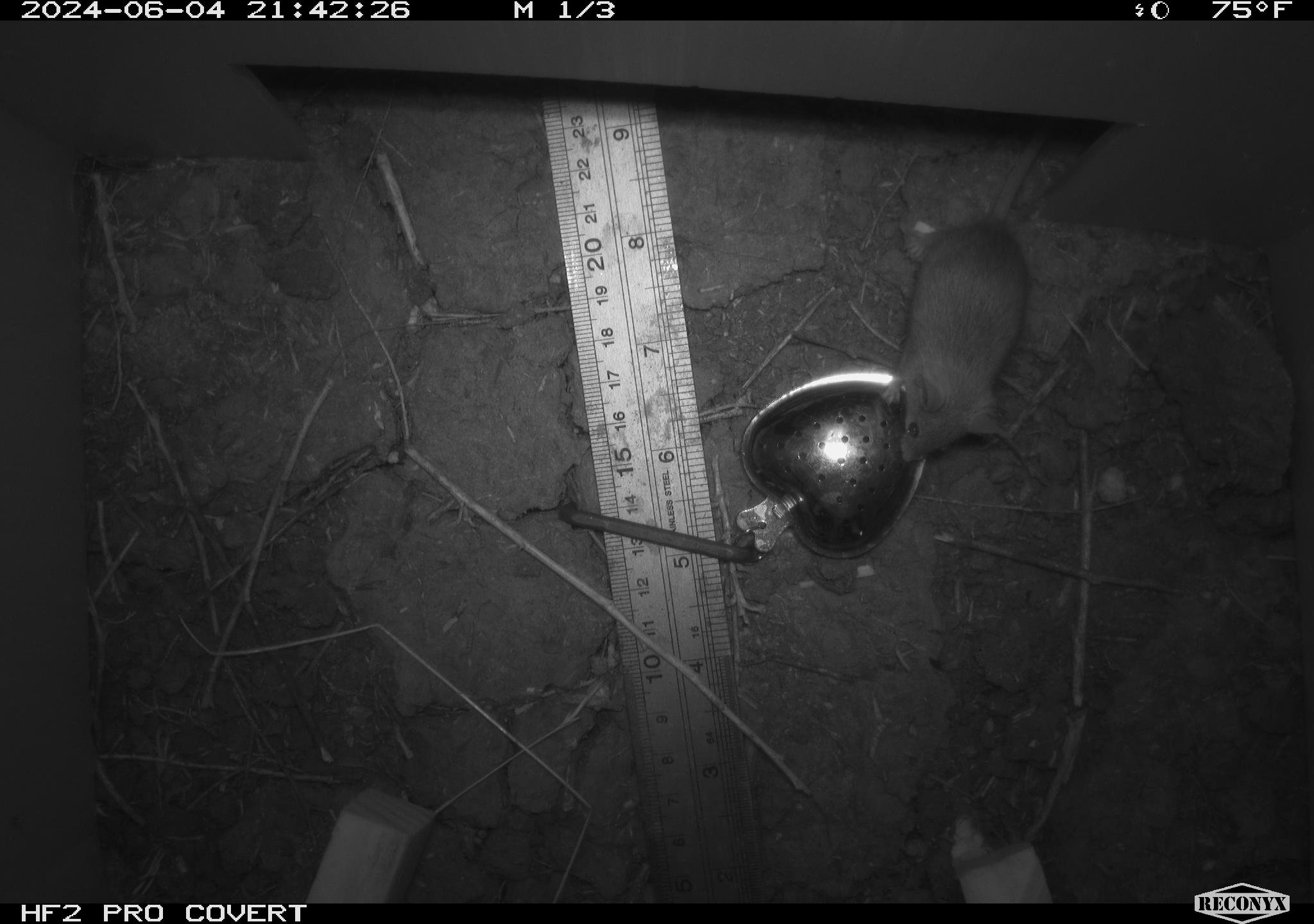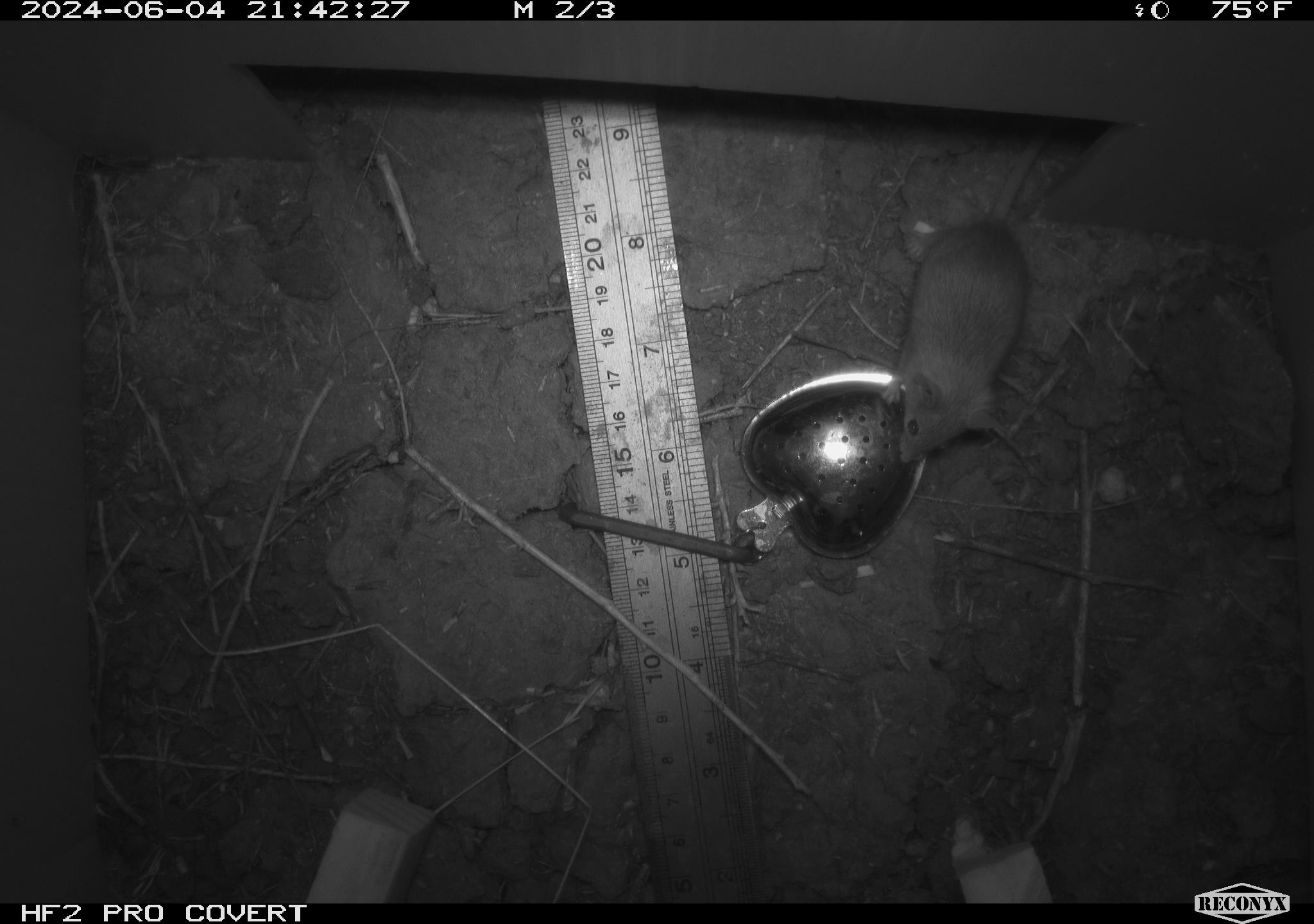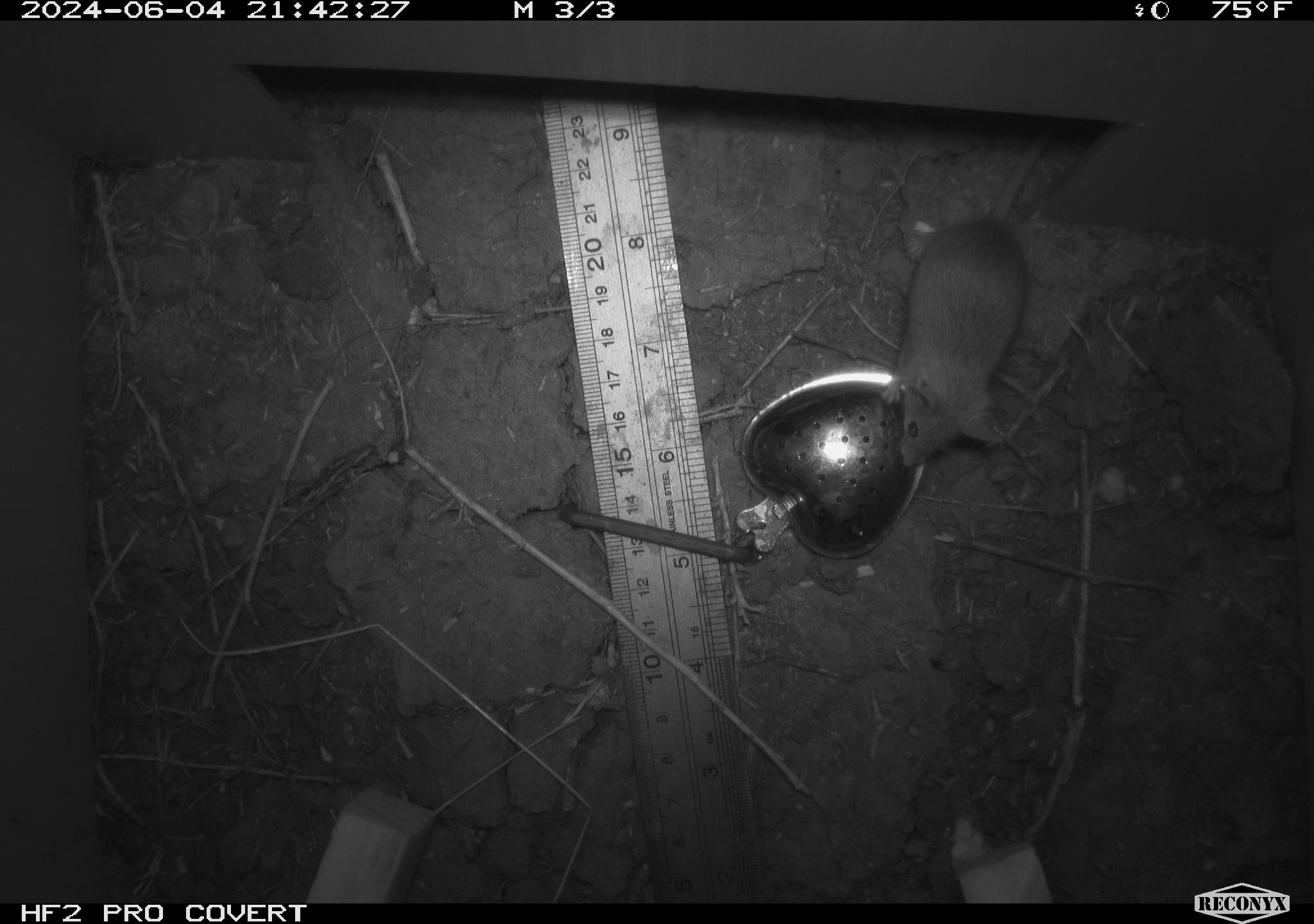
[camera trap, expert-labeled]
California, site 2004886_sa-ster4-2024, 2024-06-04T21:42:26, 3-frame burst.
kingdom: Animalia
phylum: Chordata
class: Mammalia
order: Rodentia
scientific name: Rodentia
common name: mouse species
Mouse species (Rodentia).